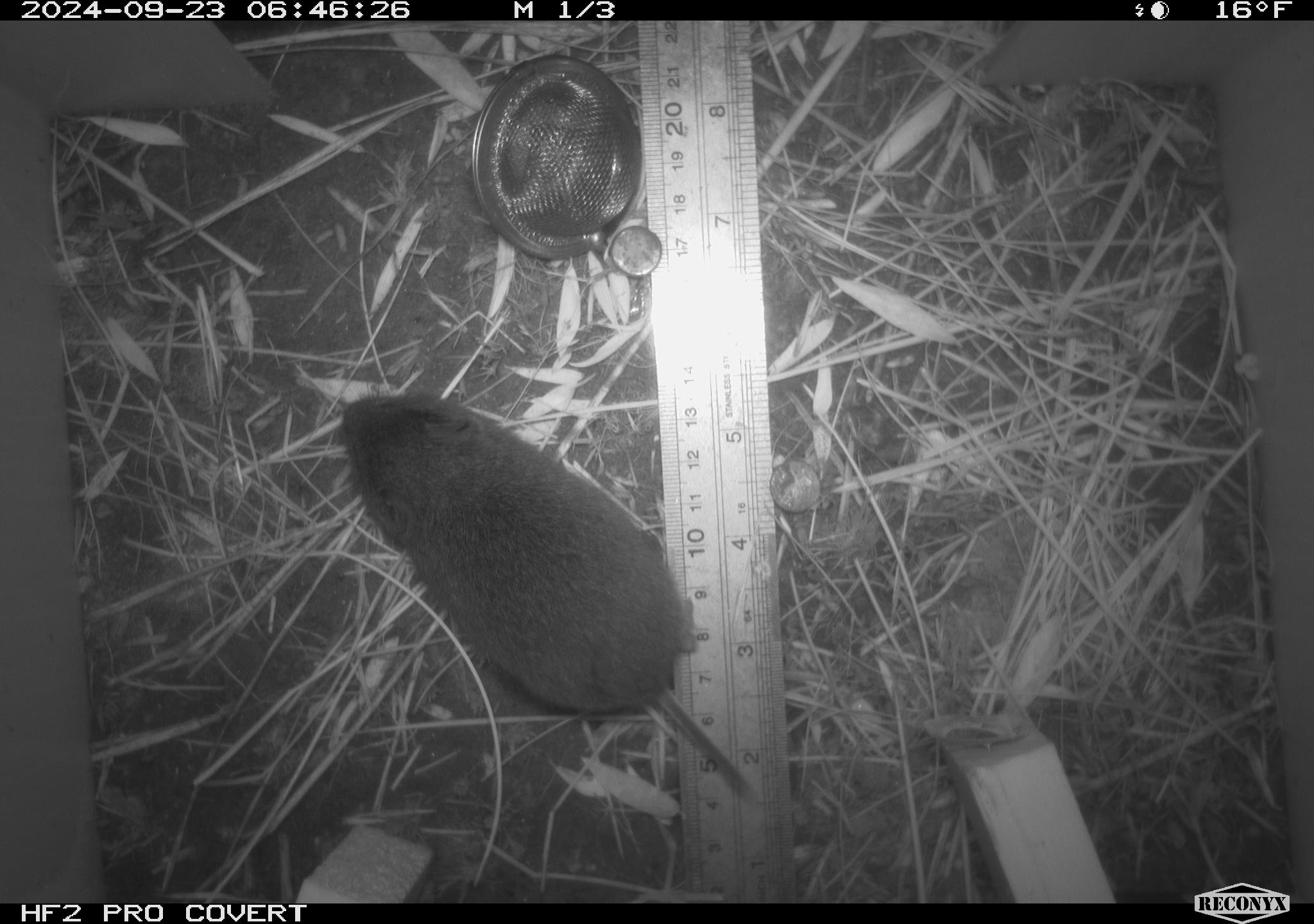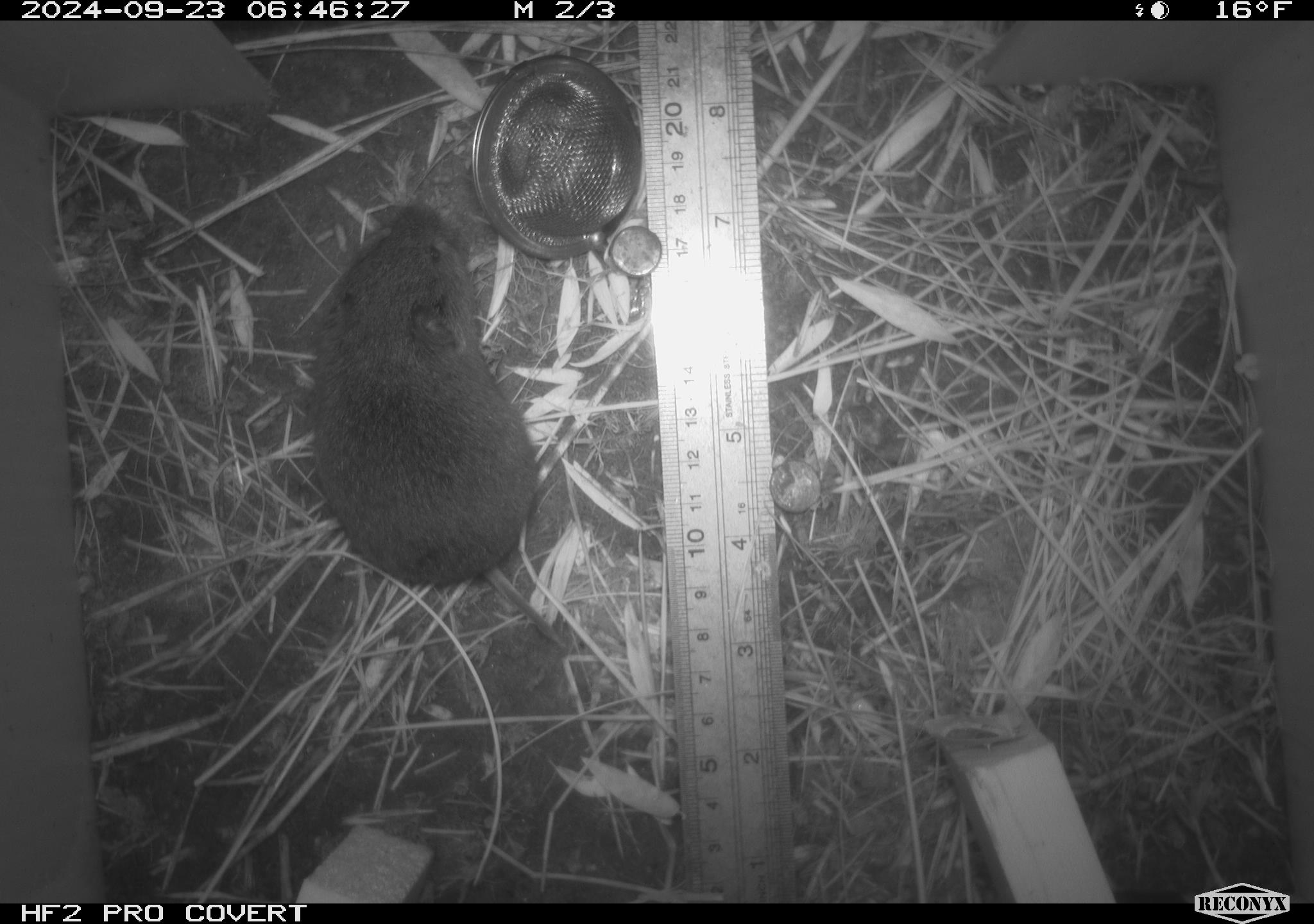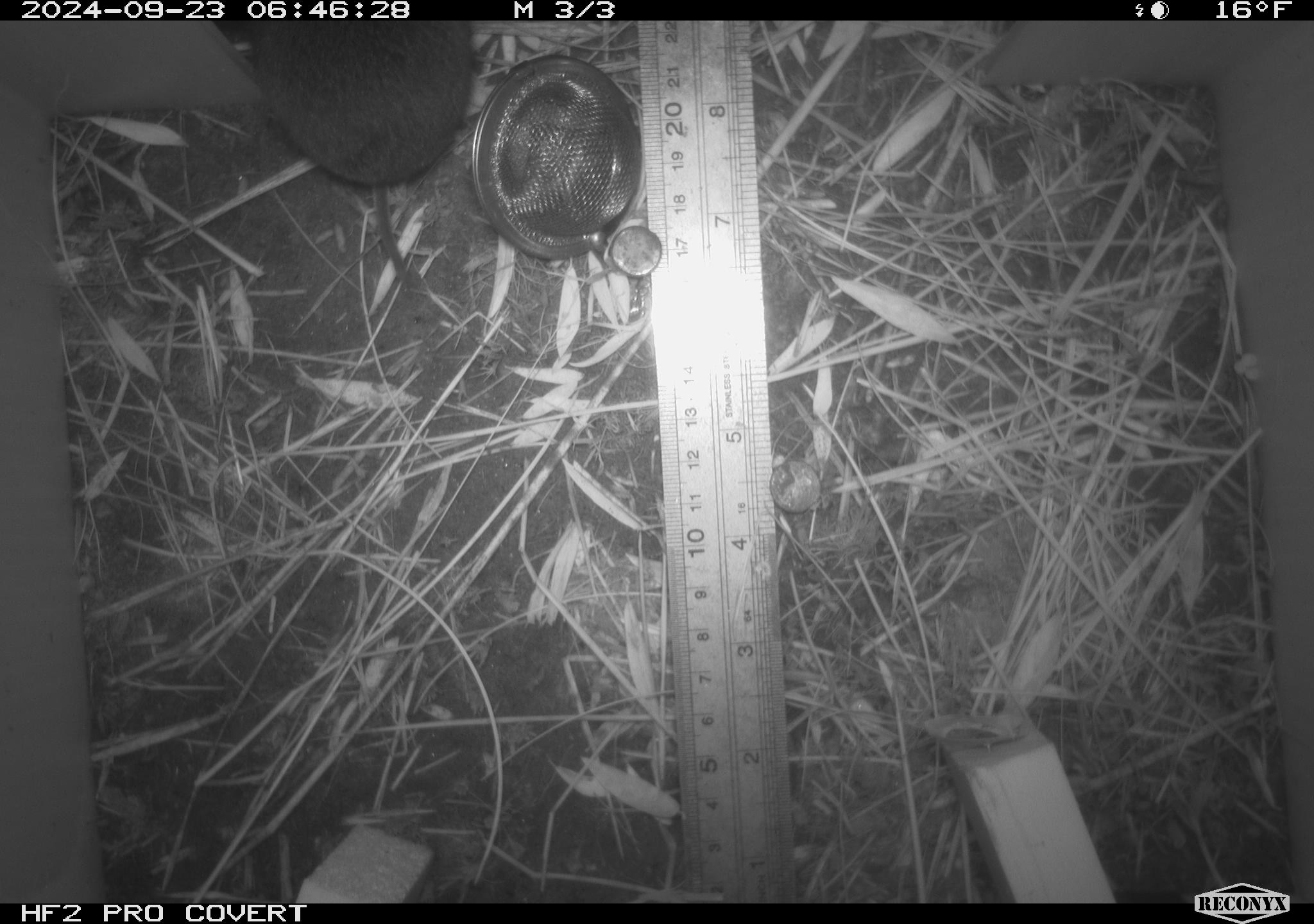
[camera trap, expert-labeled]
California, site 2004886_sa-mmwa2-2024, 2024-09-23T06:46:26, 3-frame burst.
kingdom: Animalia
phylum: Chordata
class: Mammalia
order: Rodentia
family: Cricetidae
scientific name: Arvicolinae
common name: voles, lemmings, and muskrats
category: arvicolinae subfamily